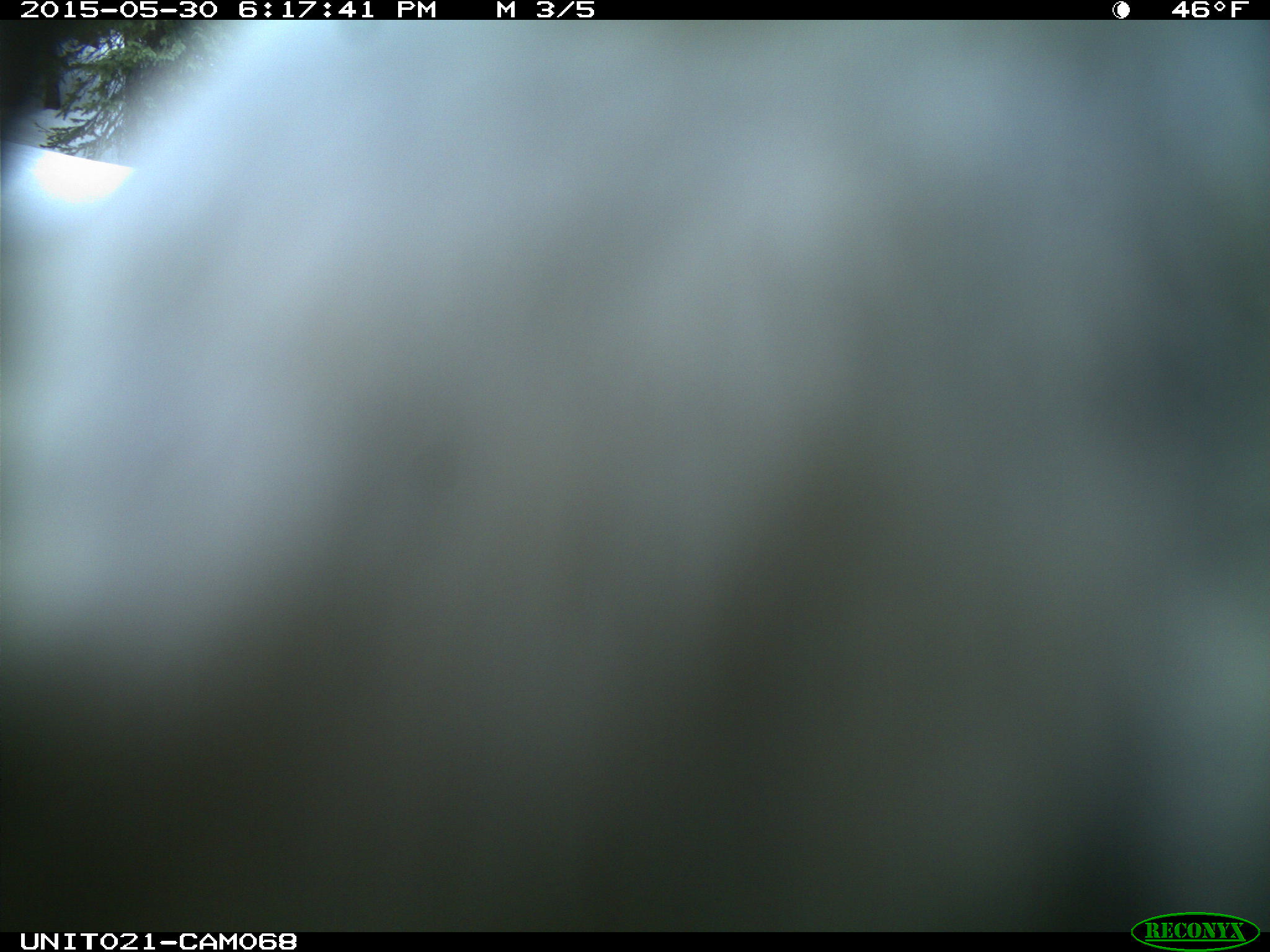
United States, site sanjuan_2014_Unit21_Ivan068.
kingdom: Animalia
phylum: Chordata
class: Aves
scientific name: Aves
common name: birds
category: unidentified bird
Unidentified bird (birds) (Aves).